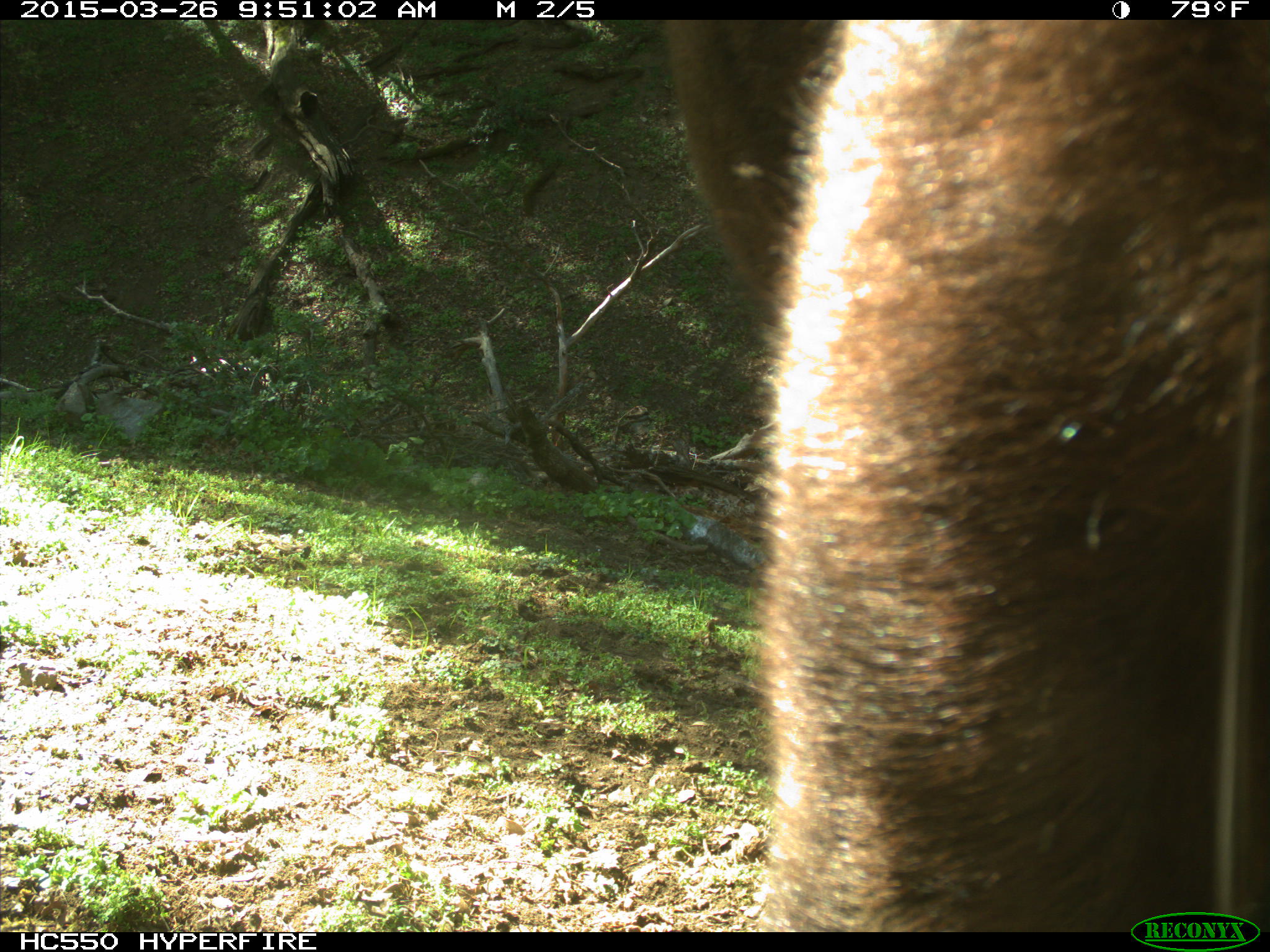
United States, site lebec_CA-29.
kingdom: Animalia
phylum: Chordata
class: Mammalia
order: Artiodactyla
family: Bovidae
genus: Bos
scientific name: Bos taurus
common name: domestic cow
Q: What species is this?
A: Bos taurus (domestic cow).